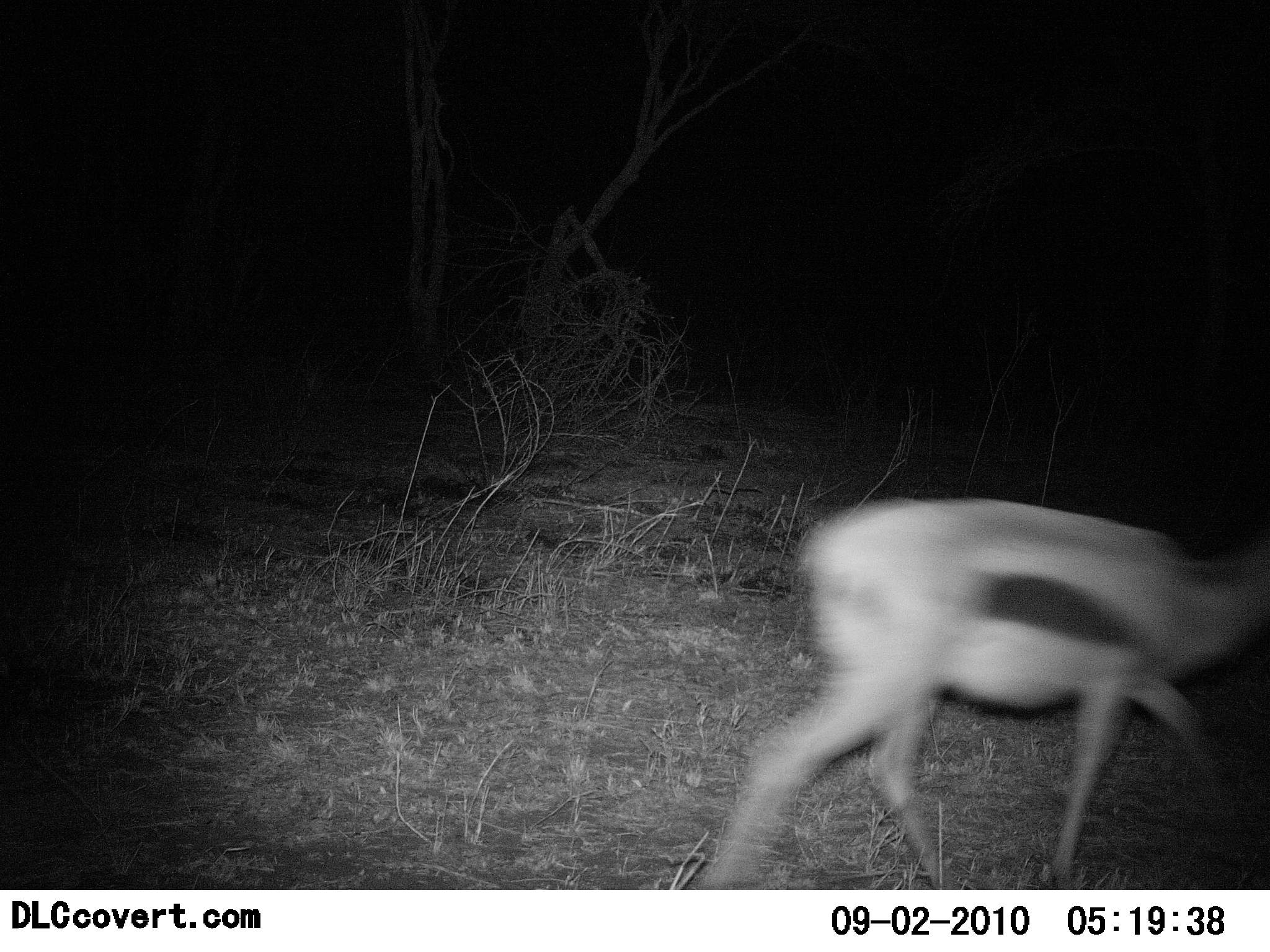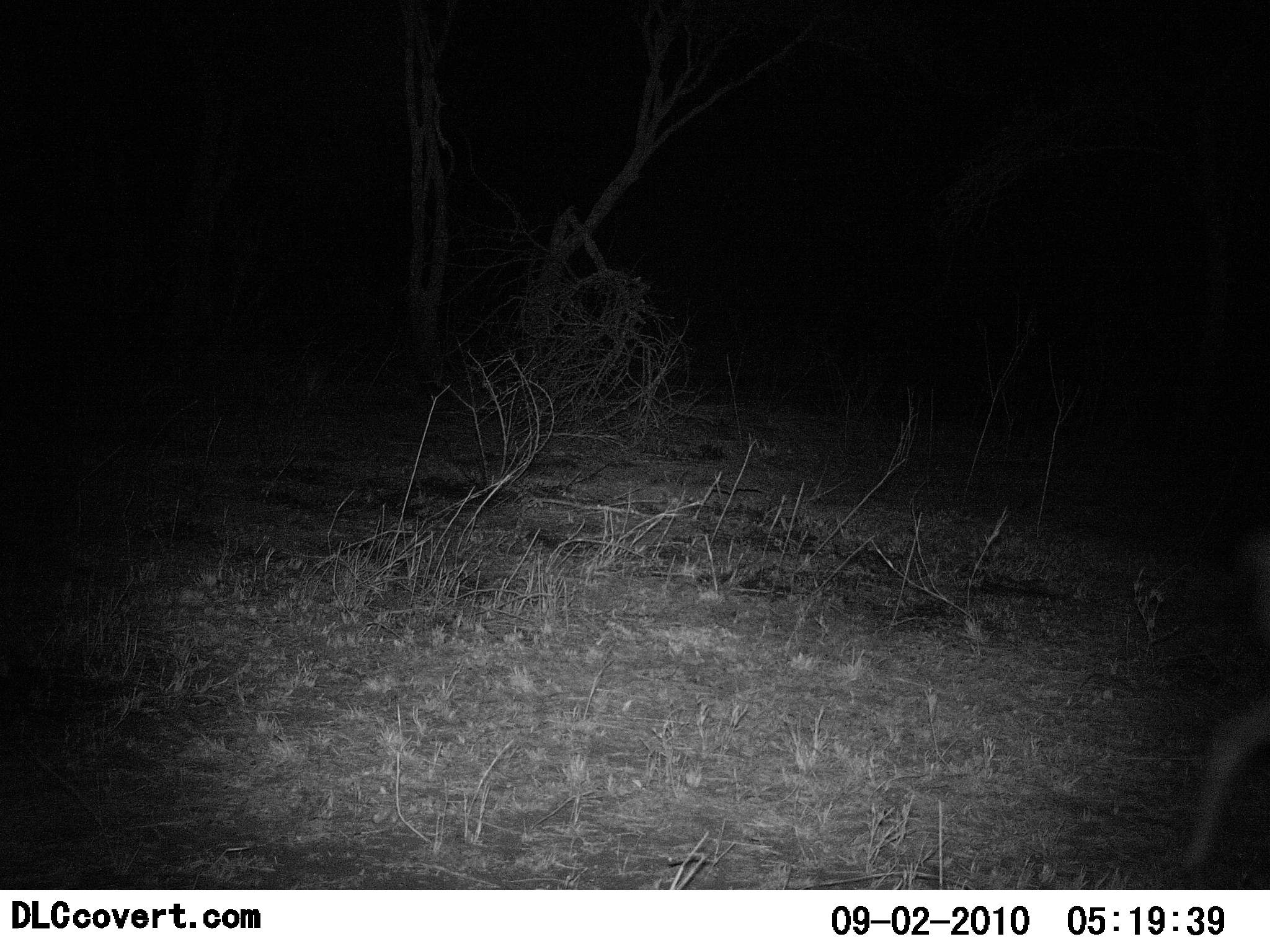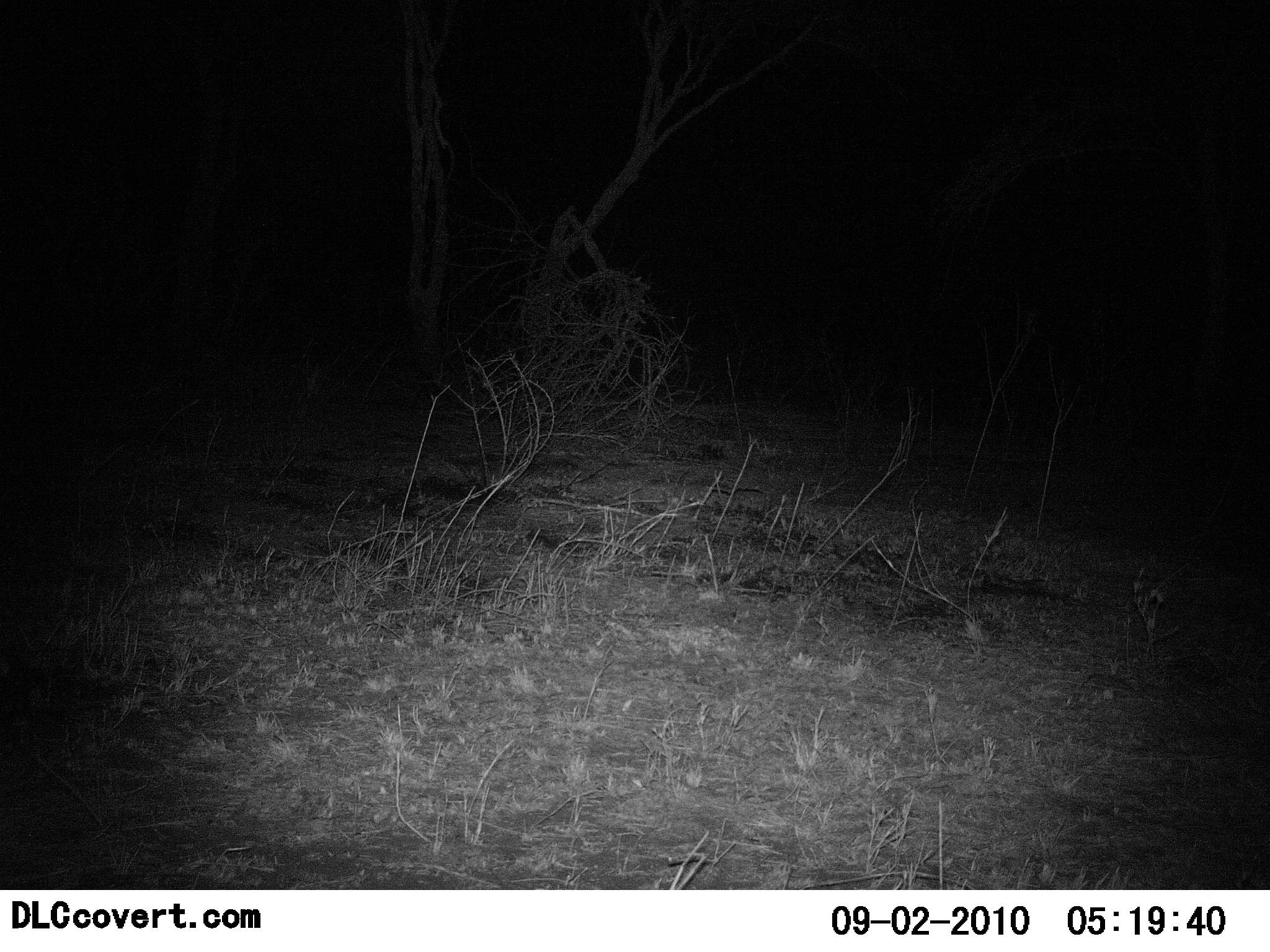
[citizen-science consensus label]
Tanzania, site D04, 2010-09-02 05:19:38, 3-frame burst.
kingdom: Animalia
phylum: Chordata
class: Mammalia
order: Artiodactyla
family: Bovidae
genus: Eudorcas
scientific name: Eudorcas thomsonii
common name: thomson's gazelle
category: gazellethomsons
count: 1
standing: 6%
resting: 0%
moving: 94%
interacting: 0%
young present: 0%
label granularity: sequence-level